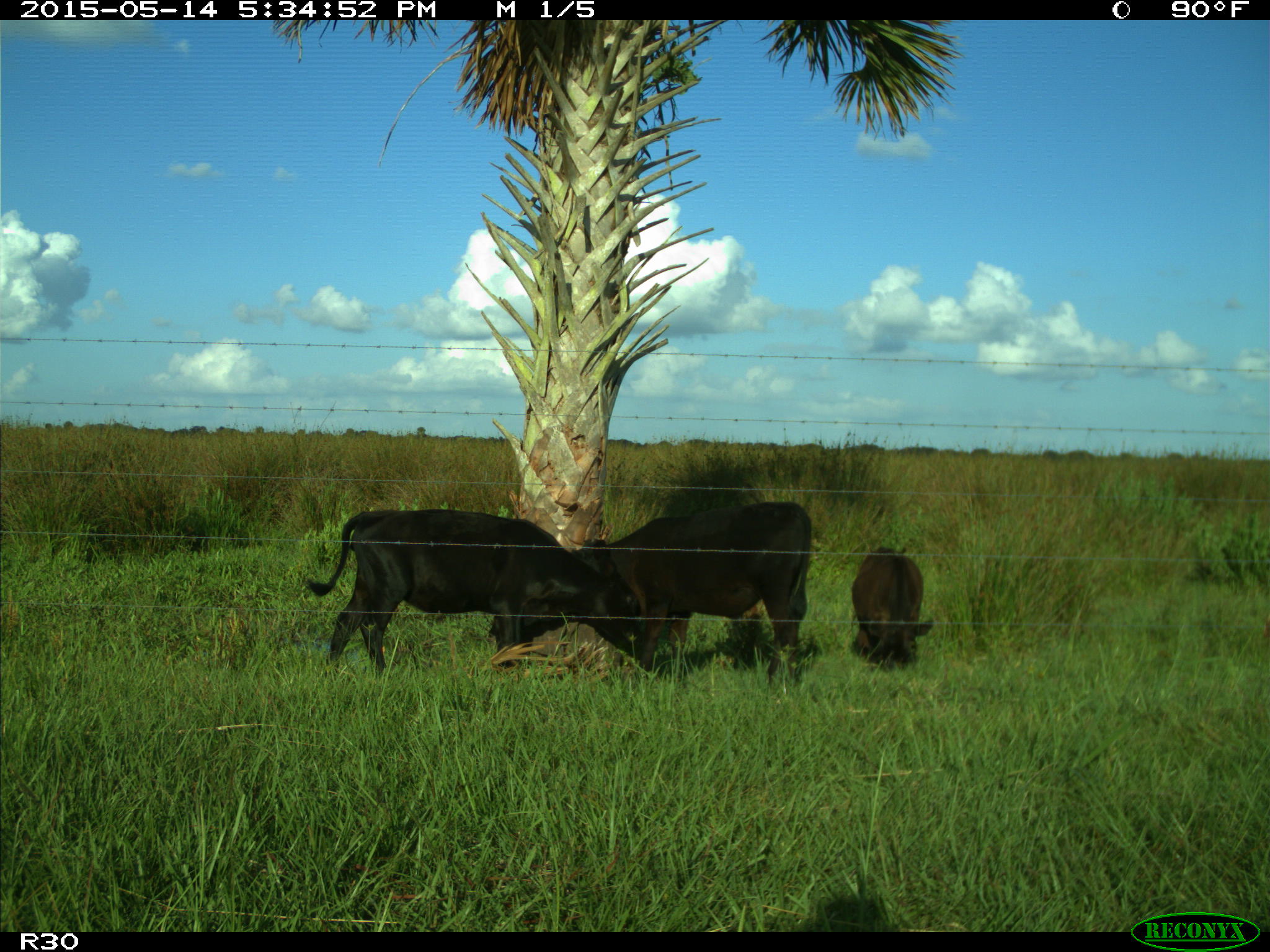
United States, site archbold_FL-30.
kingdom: Animalia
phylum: Chordata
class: Mammalia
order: Artiodactyla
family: Bovidae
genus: Bos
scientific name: Bos taurus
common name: domestic cow